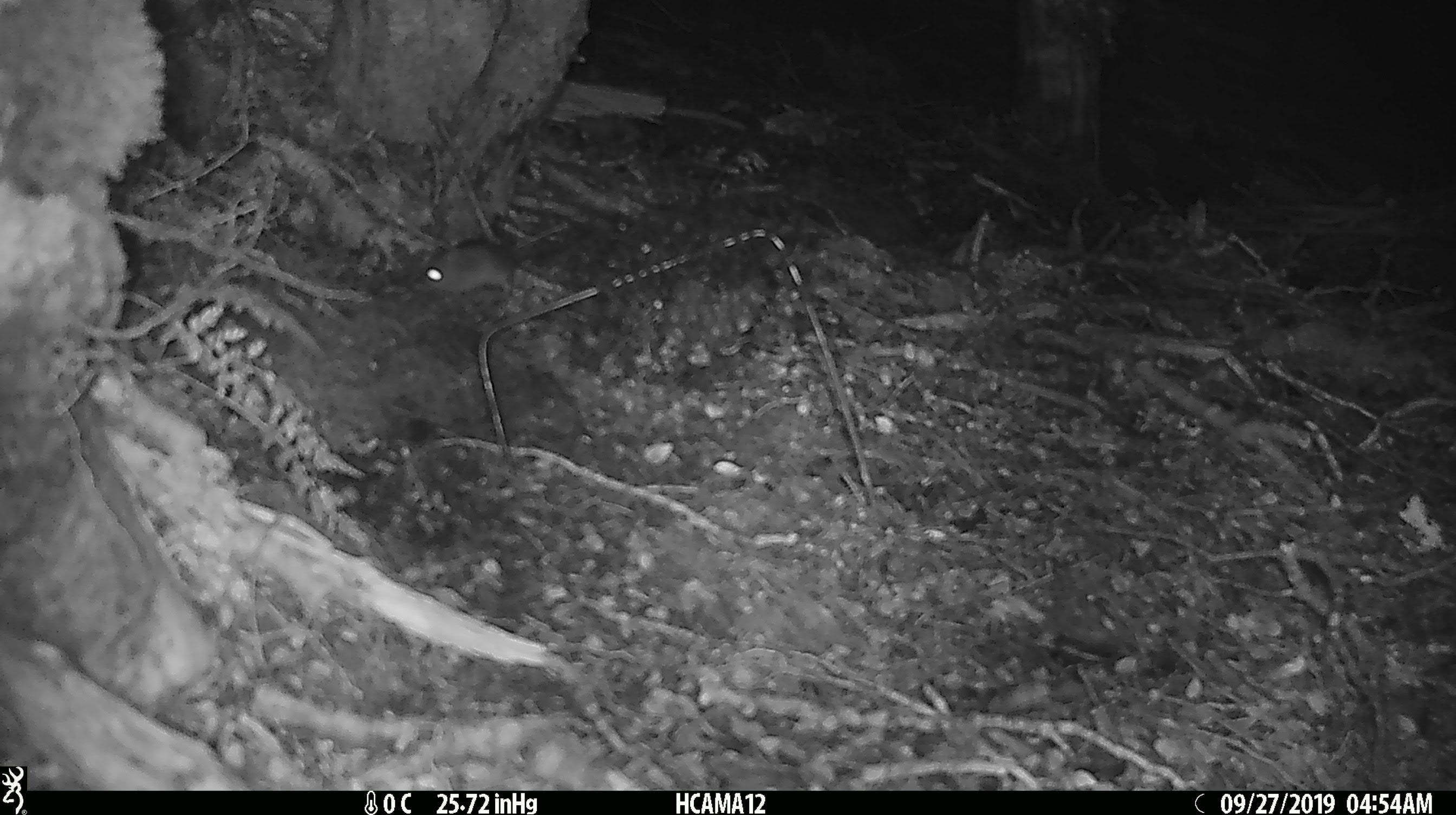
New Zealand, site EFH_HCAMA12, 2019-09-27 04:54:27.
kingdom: Animalia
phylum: Chordata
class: Mammalia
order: Rodentia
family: Muridae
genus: Mus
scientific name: Mus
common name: mouse